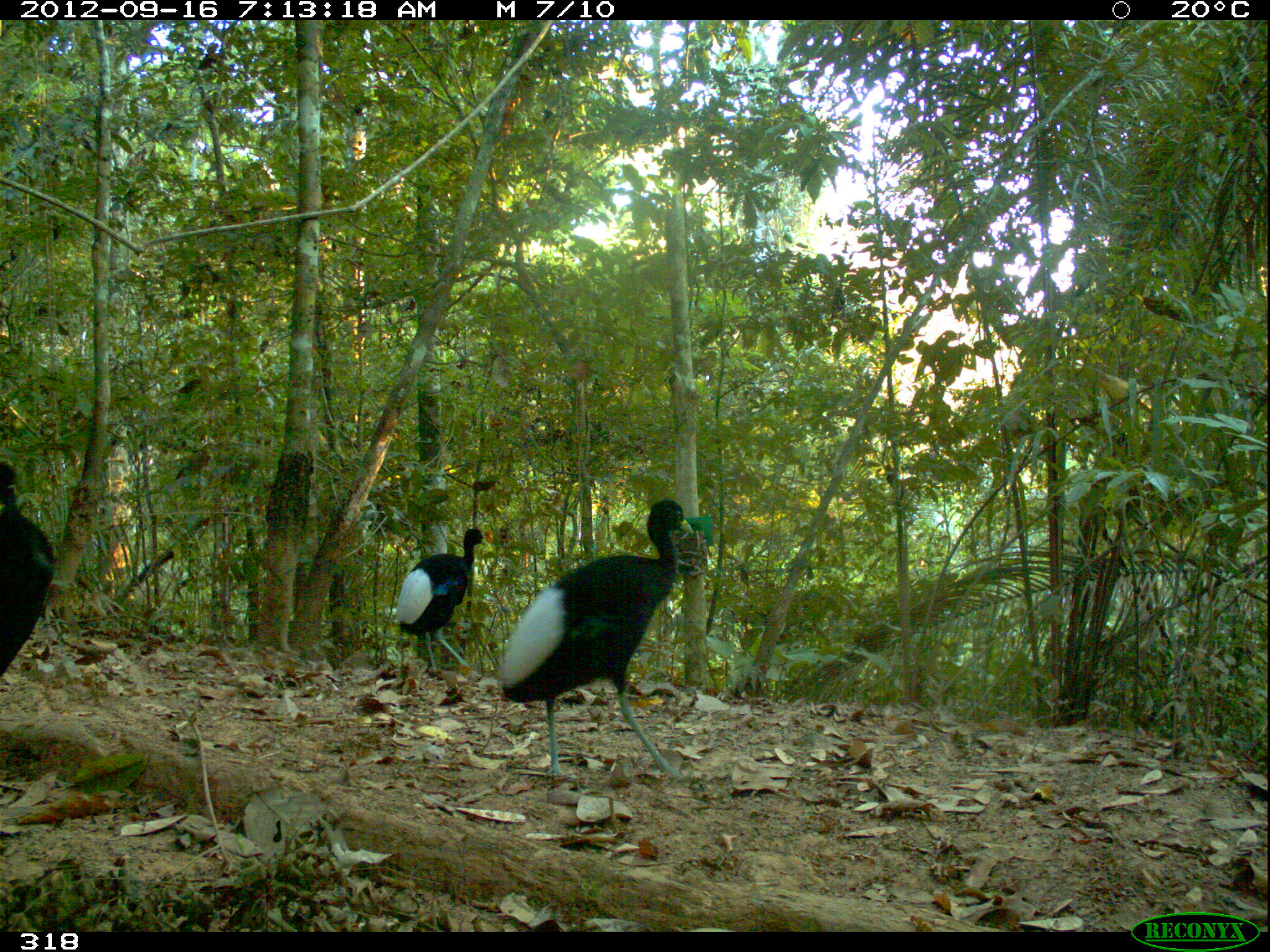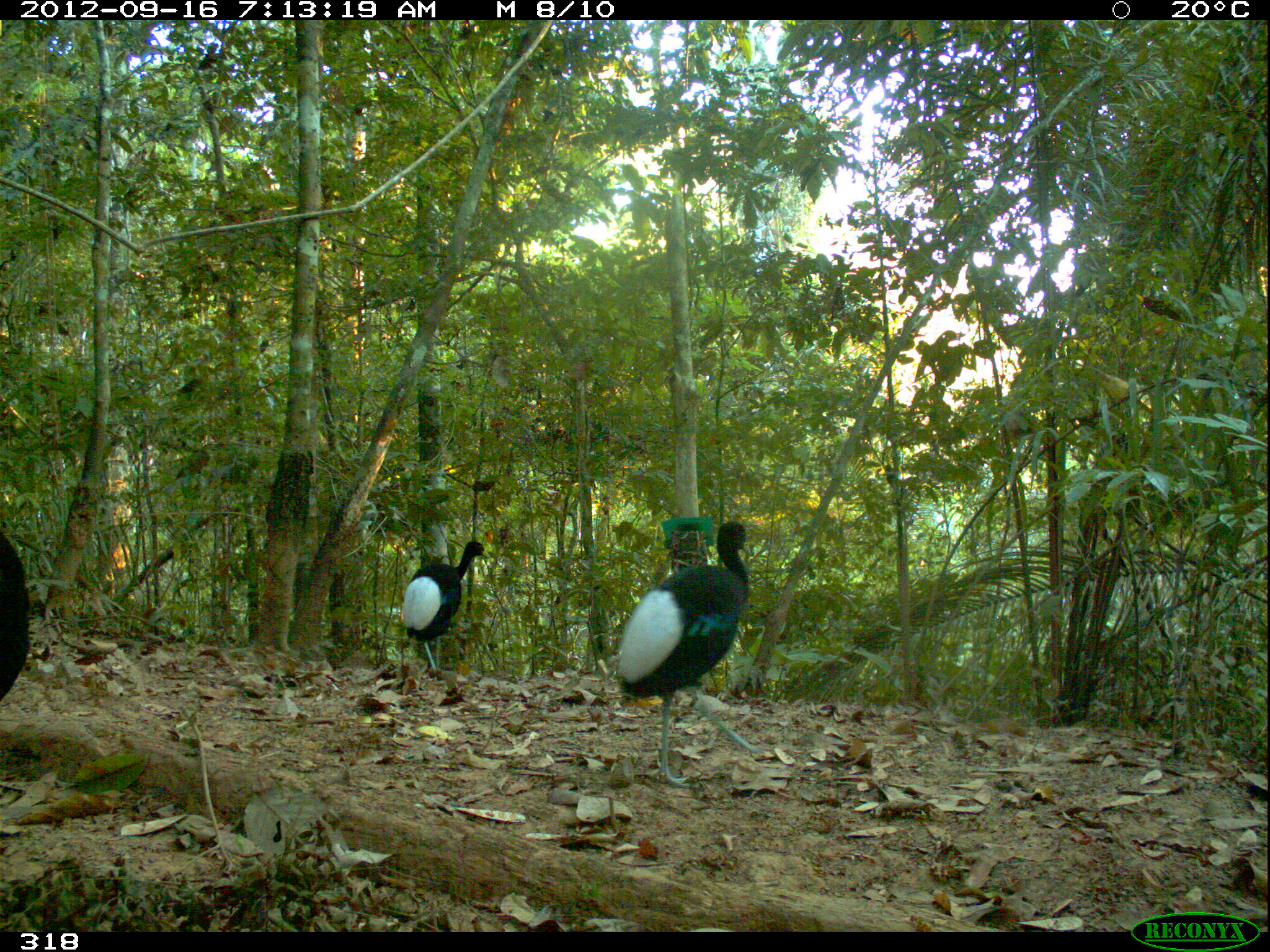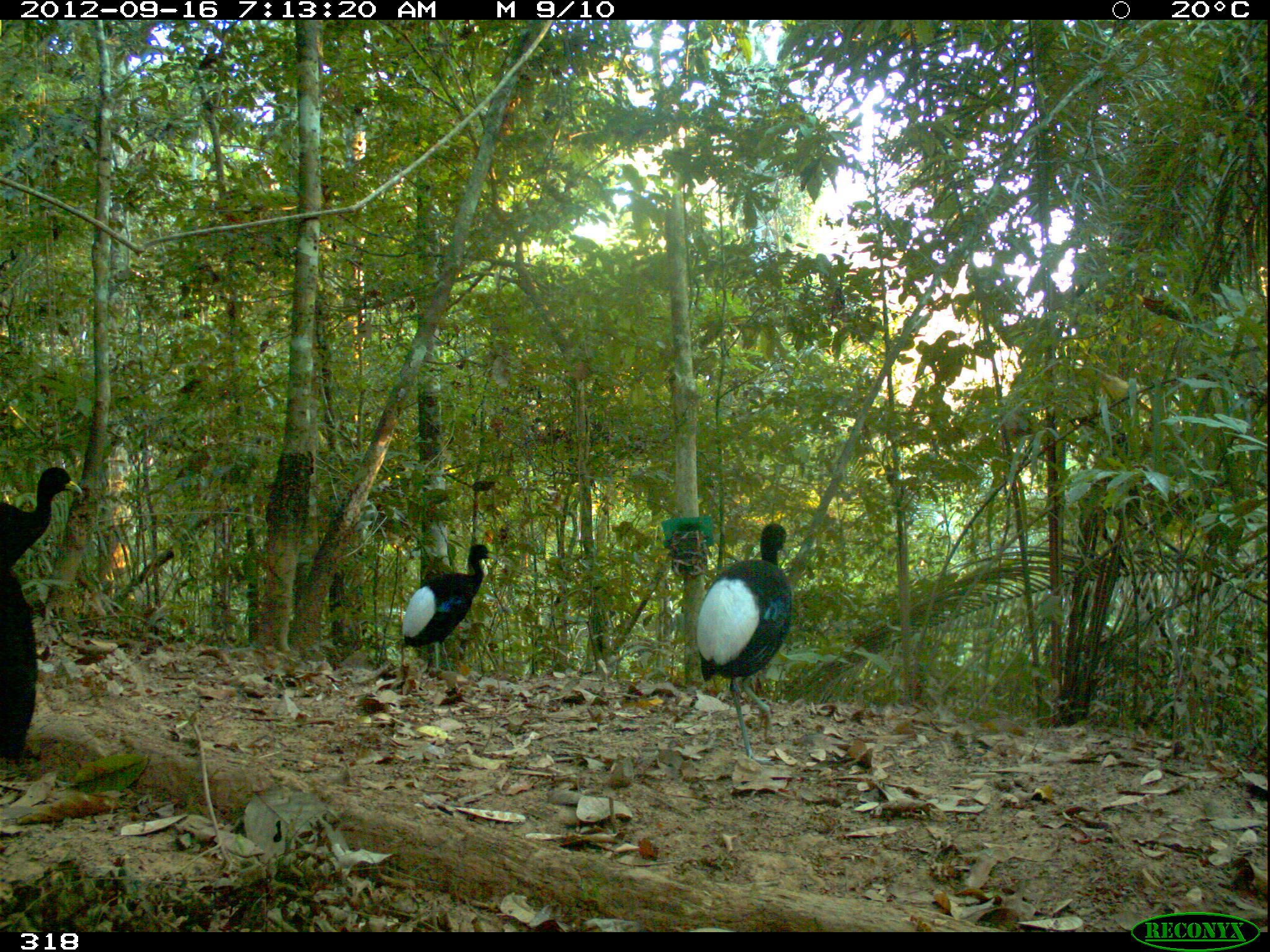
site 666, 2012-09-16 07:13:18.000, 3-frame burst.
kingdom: Animalia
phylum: Chordata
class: Aves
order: Gruiformes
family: Psophiidae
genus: Psophia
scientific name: Psophia leucoptera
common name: pale-winged trumpeter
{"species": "Psophia leucoptera (pale-winged trumpeter)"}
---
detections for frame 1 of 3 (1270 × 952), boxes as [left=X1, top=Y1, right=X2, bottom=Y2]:
psophia leucoptera: [left=493, top=498, right=695, bottom=779]; [left=393, top=527, right=489, bottom=680]; [left=0, top=461, right=57, bottom=677]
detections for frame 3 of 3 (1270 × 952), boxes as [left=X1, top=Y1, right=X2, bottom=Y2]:
psophia leucoptera: [left=693, top=523, right=793, bottom=766]; [left=0, top=467, right=82, bottom=759]; [left=399, top=543, right=496, bottom=673]